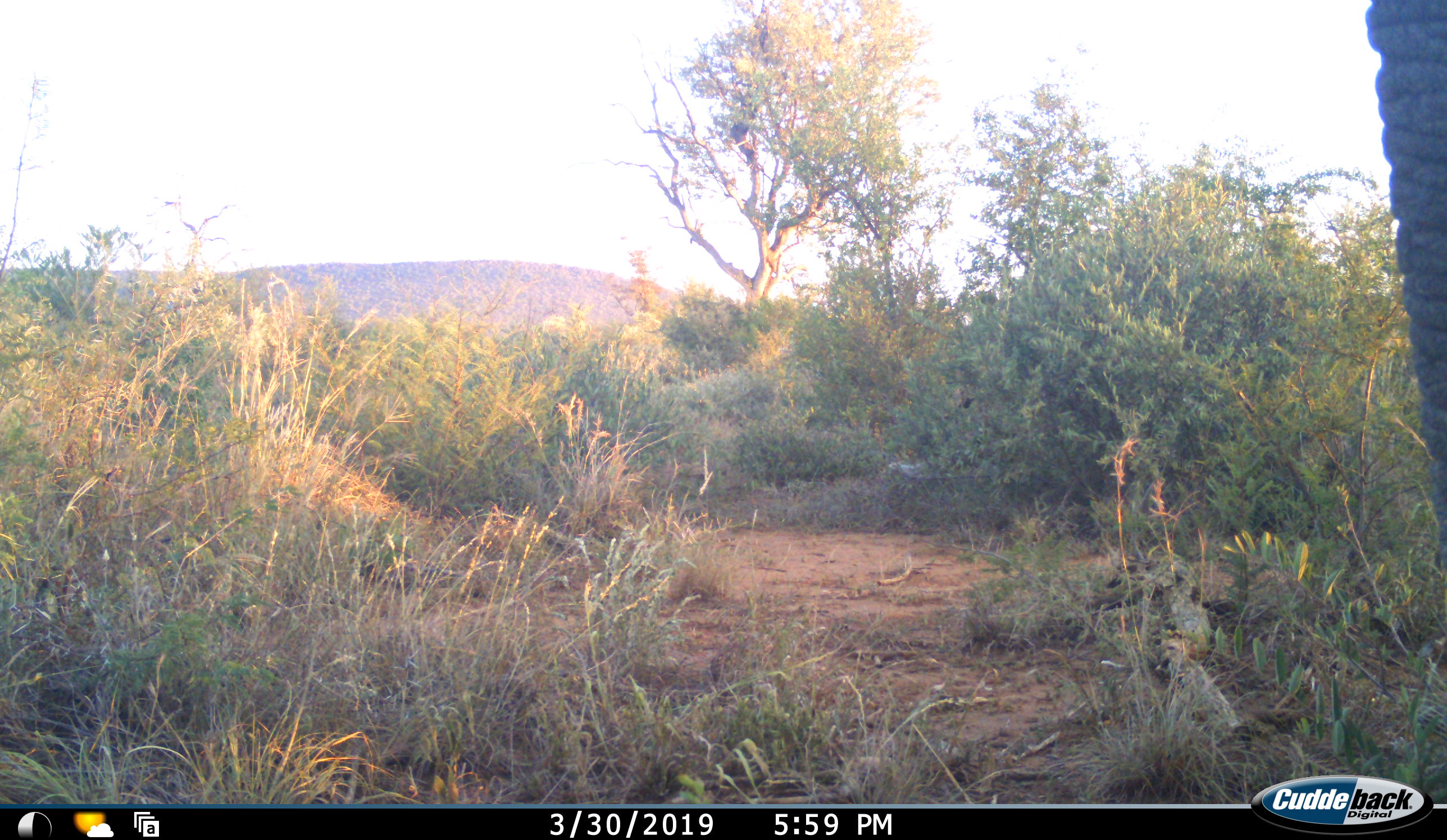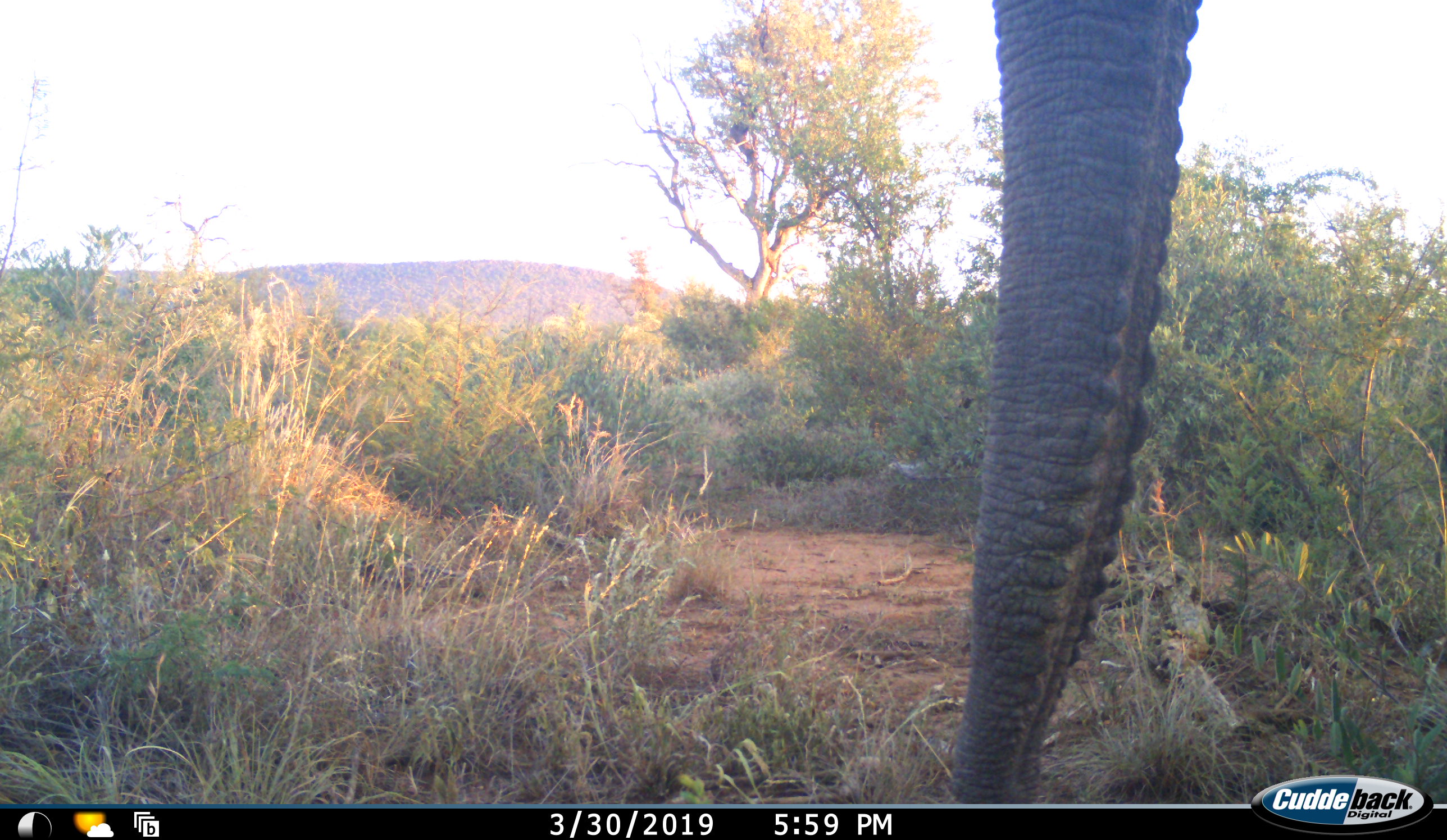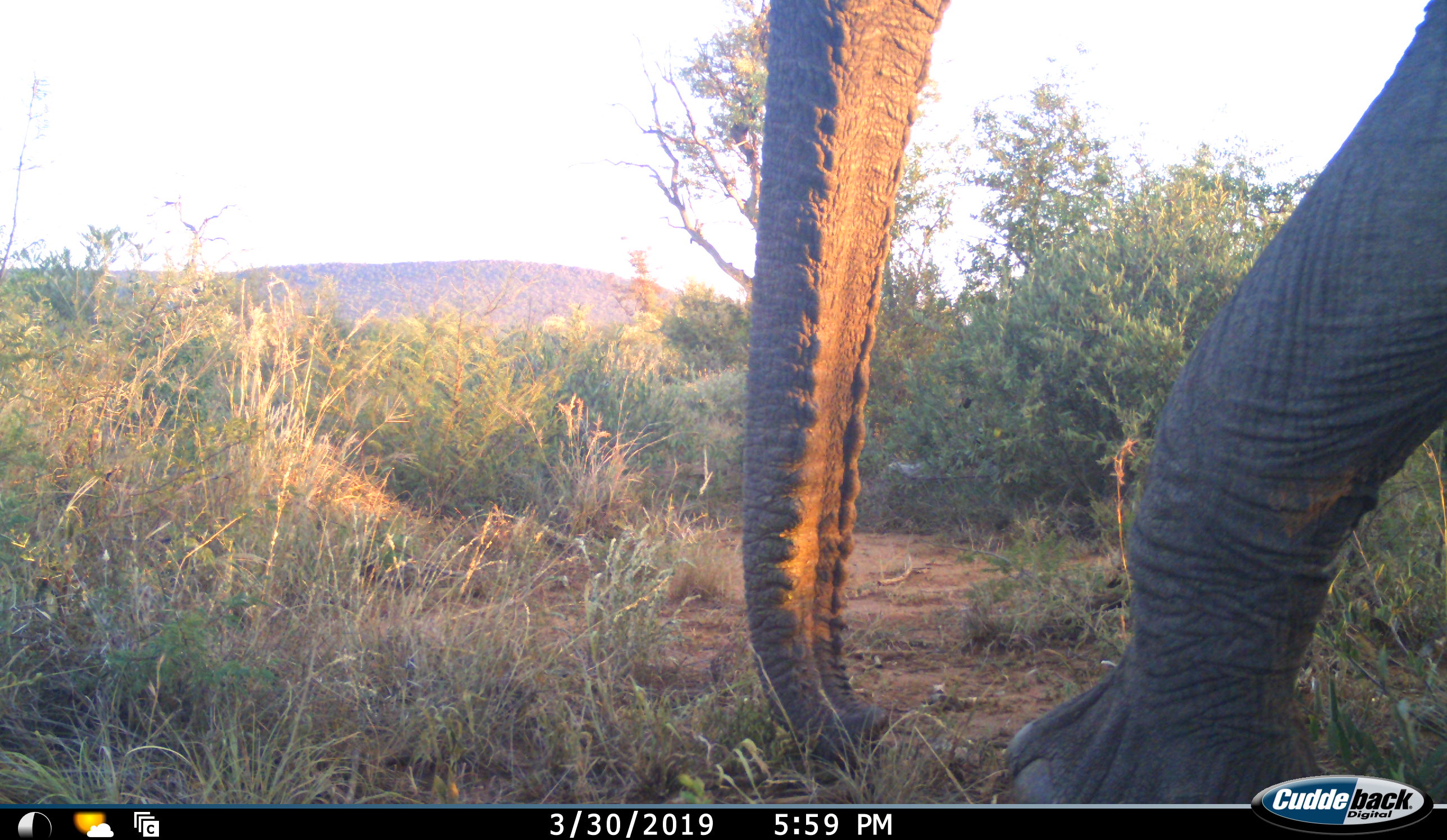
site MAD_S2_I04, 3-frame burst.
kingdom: Animalia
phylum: Chordata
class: Mammalia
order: Proboscidea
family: Elephantidae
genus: Loxodonta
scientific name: Loxodonta africana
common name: african bush elephant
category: elephant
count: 1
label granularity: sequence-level